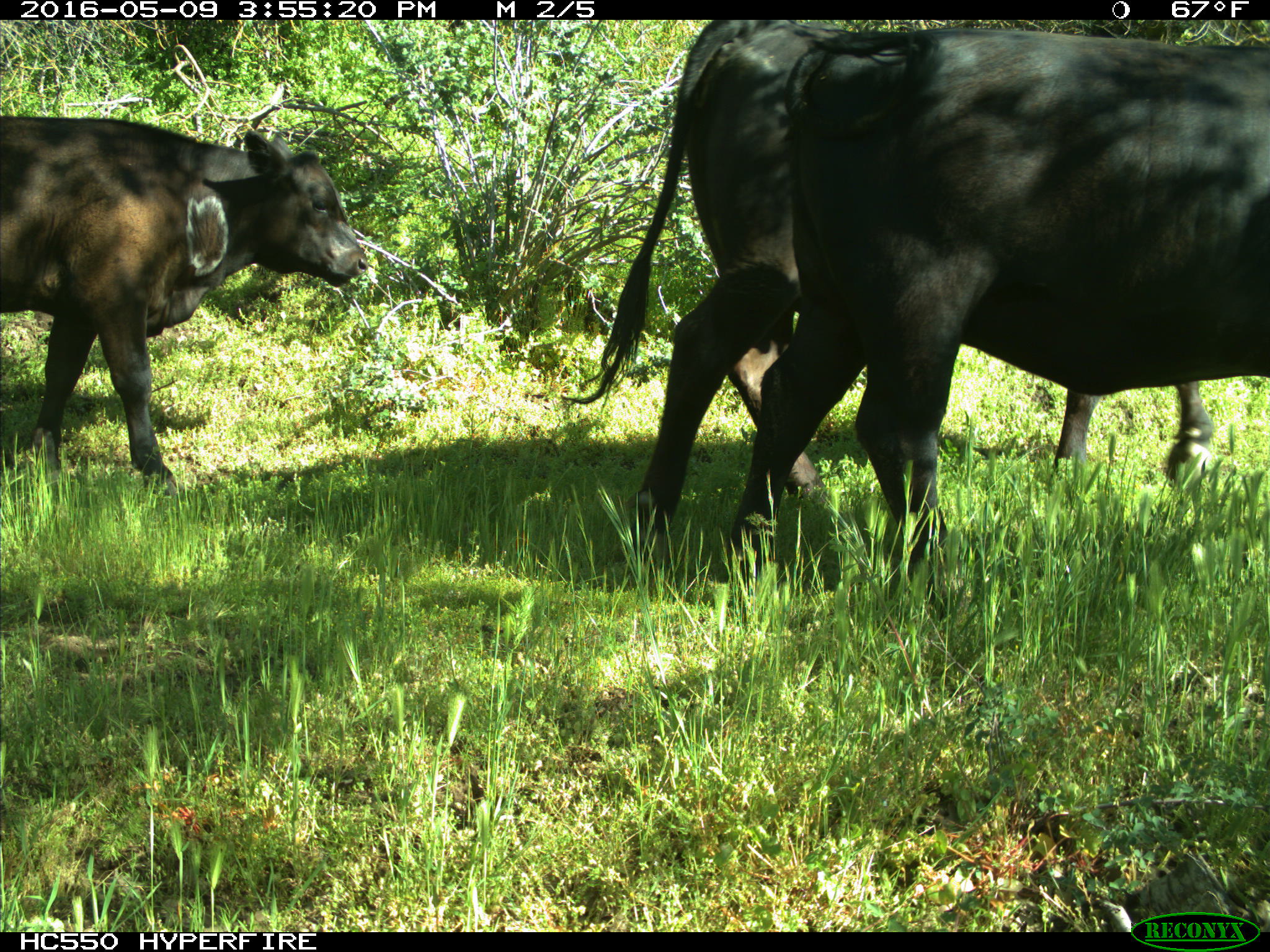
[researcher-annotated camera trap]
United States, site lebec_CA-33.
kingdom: Animalia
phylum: Chordata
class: Mammalia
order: Artiodactyla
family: Bovidae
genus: Bos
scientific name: Bos taurus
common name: domestic cow